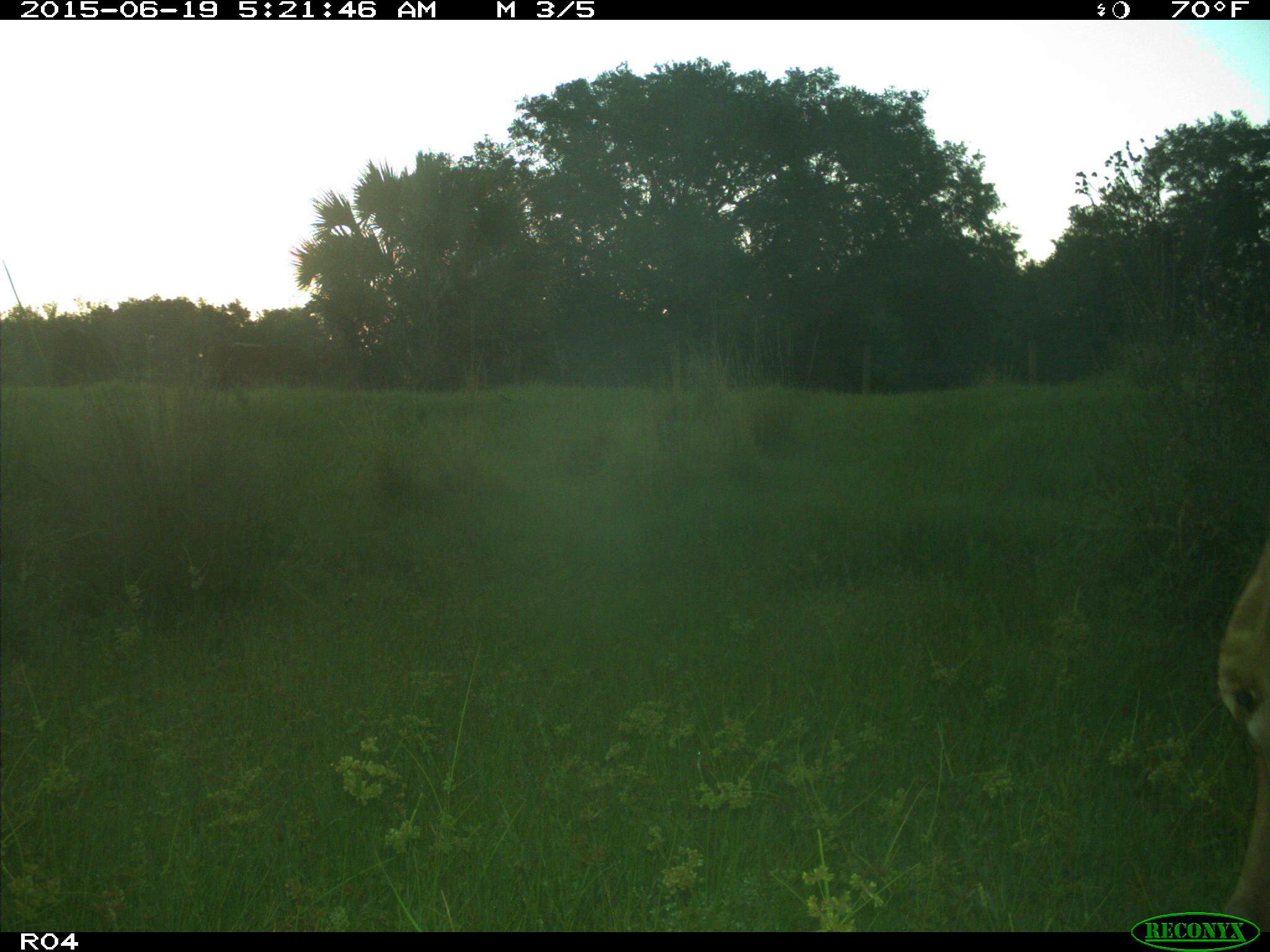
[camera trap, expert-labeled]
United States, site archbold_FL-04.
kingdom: Animalia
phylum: Chordata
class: Mammalia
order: Artiodactyla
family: Bovidae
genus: Bos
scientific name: Bos taurus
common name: domestic cow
Bos taurus (domestic cow).